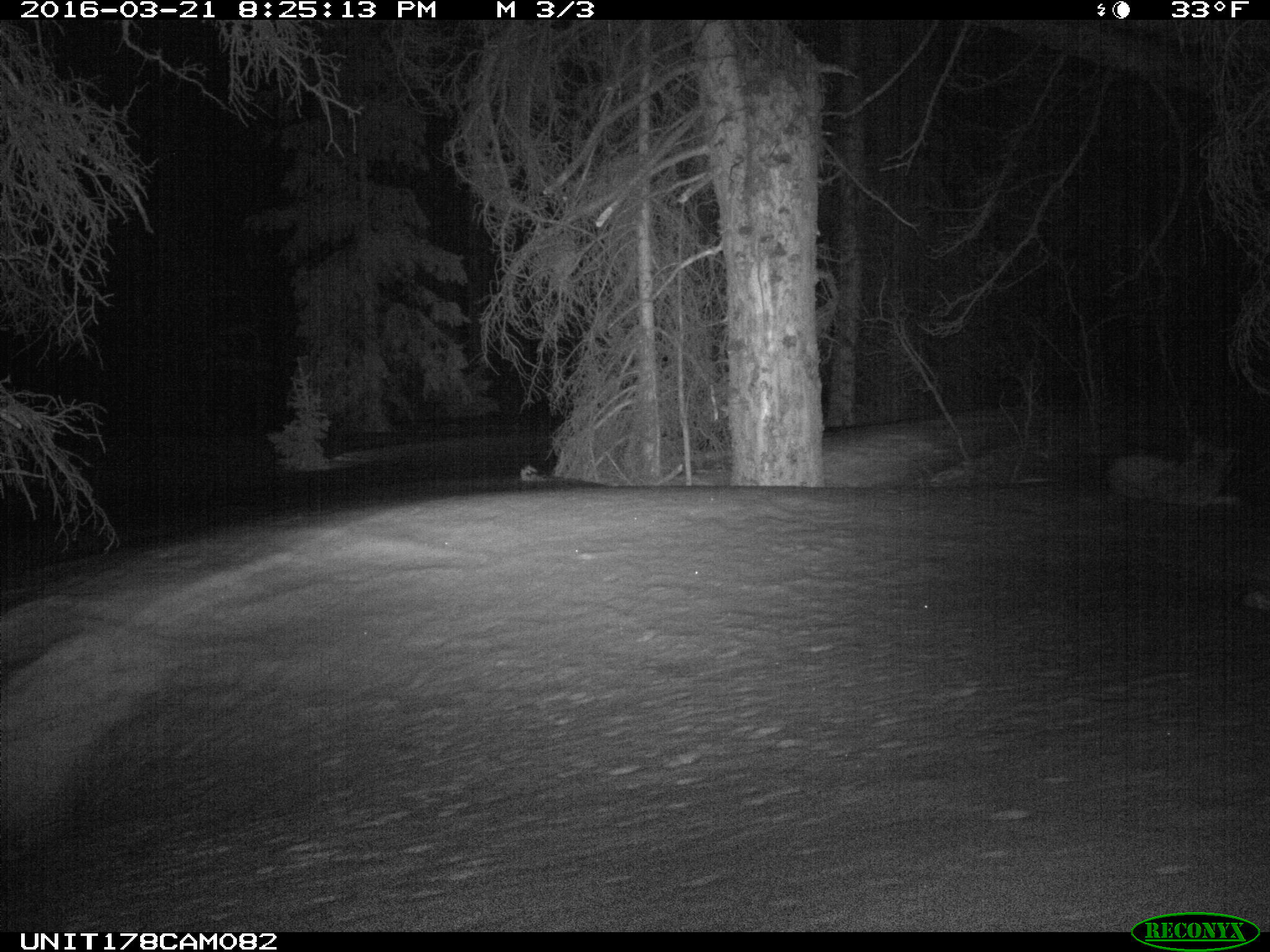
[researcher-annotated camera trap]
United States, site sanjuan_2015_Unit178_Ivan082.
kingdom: Animalia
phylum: Chordata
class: Mammalia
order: Carnivora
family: Canidae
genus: Canis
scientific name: Canis latrans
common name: coyote